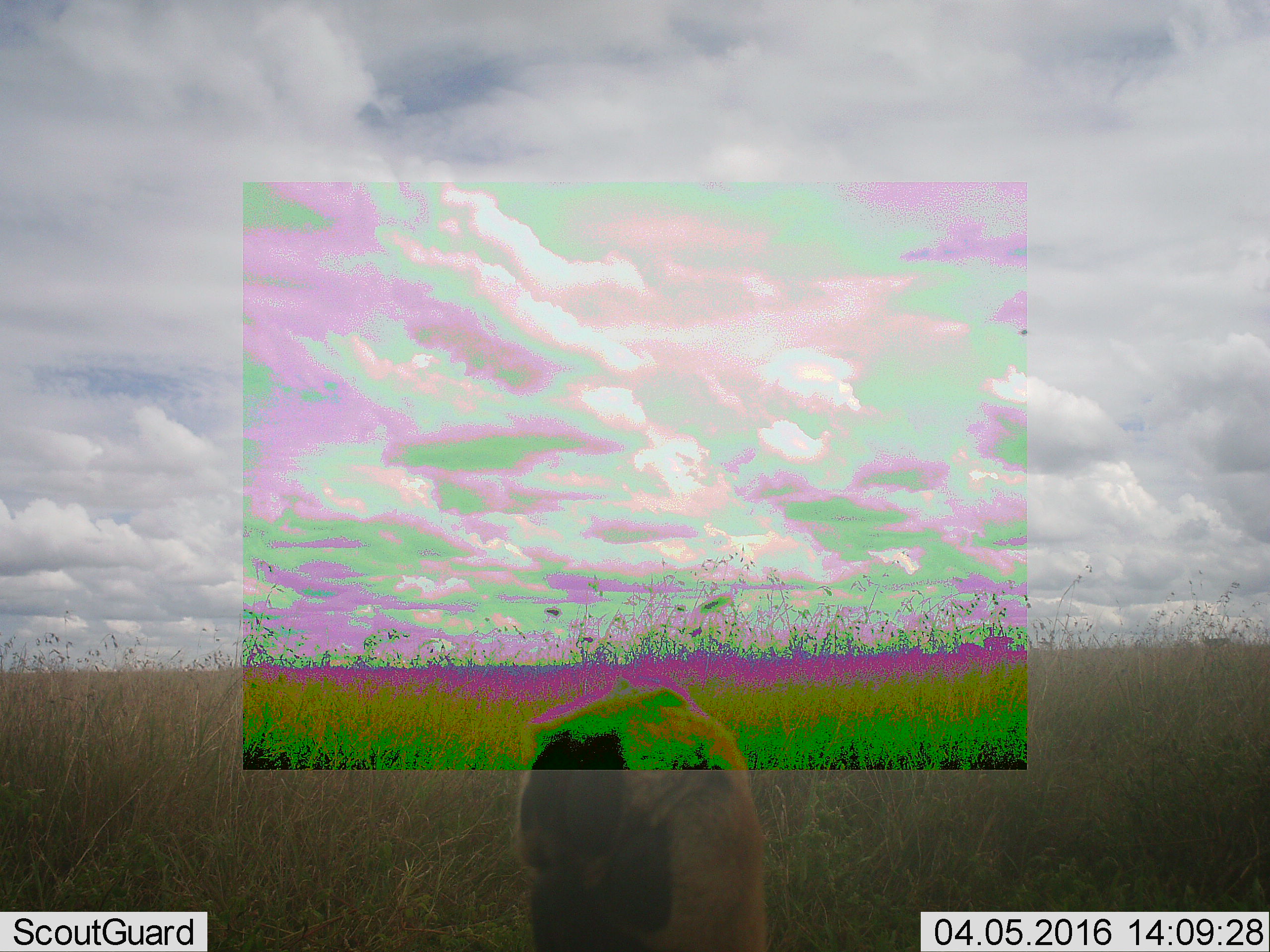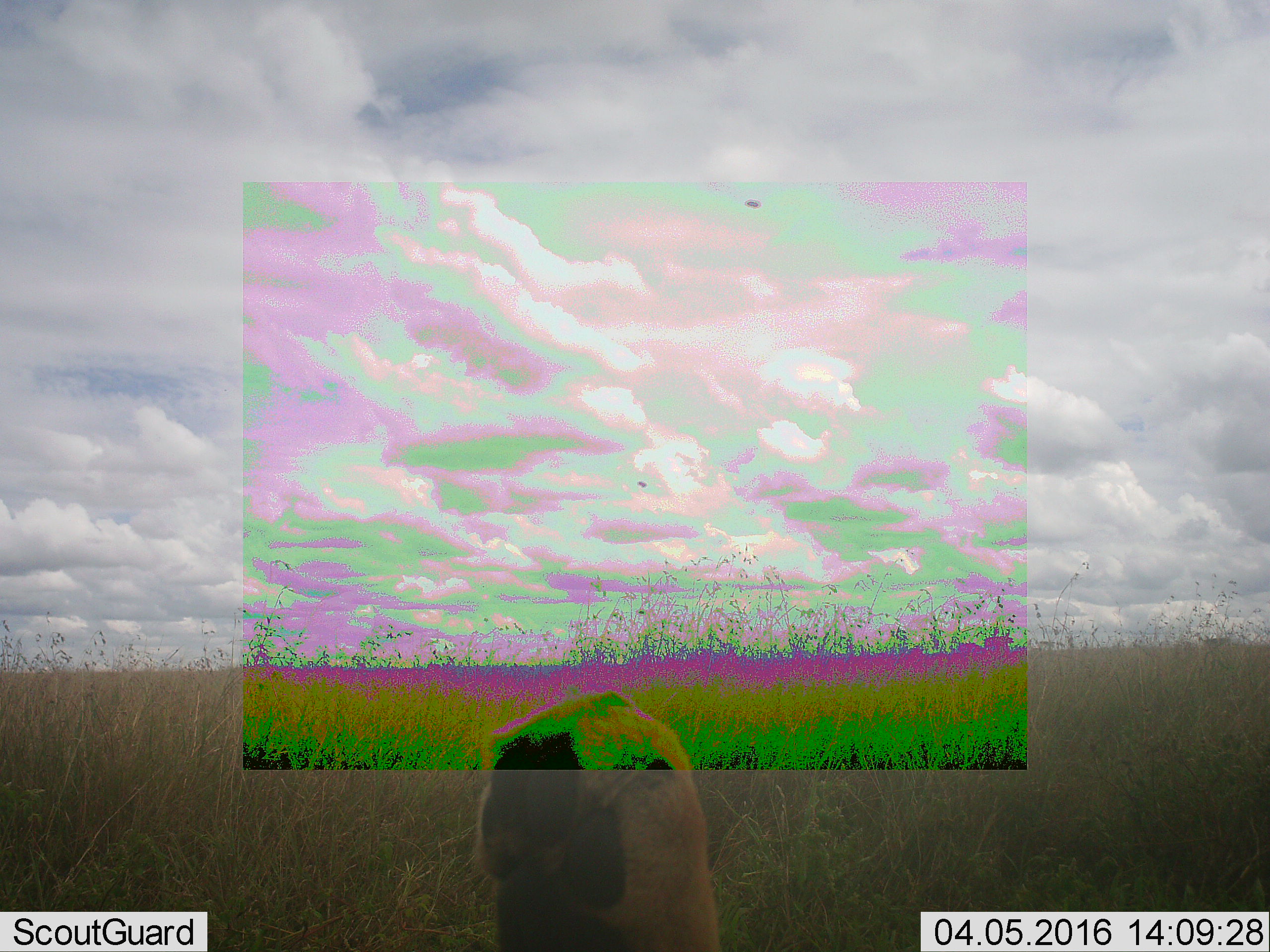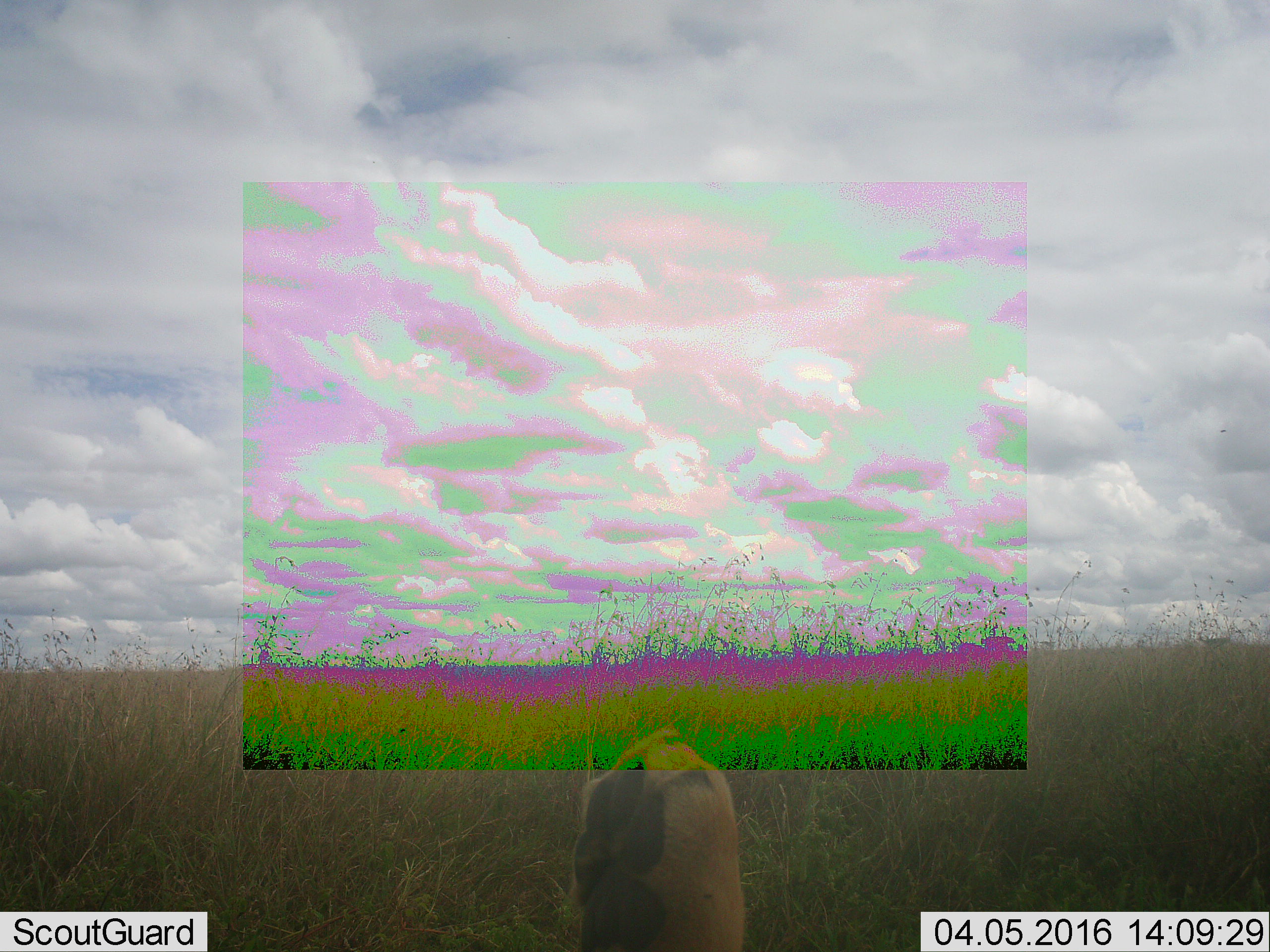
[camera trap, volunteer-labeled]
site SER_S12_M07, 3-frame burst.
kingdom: Animalia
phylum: Chordata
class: Mammalia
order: Carnivora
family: Felidae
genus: Panthera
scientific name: Panthera leo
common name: lion female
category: lionfemale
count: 1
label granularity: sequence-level